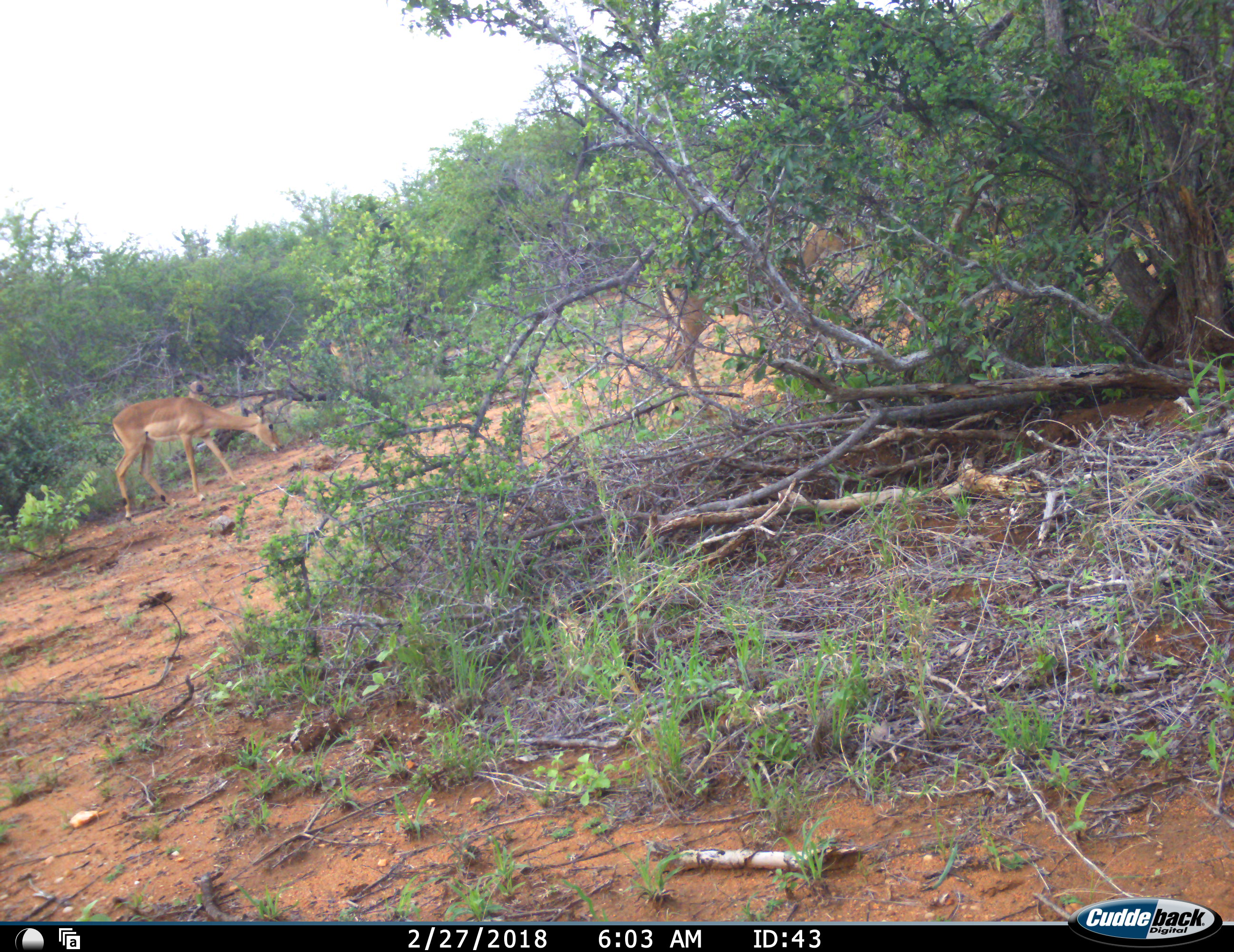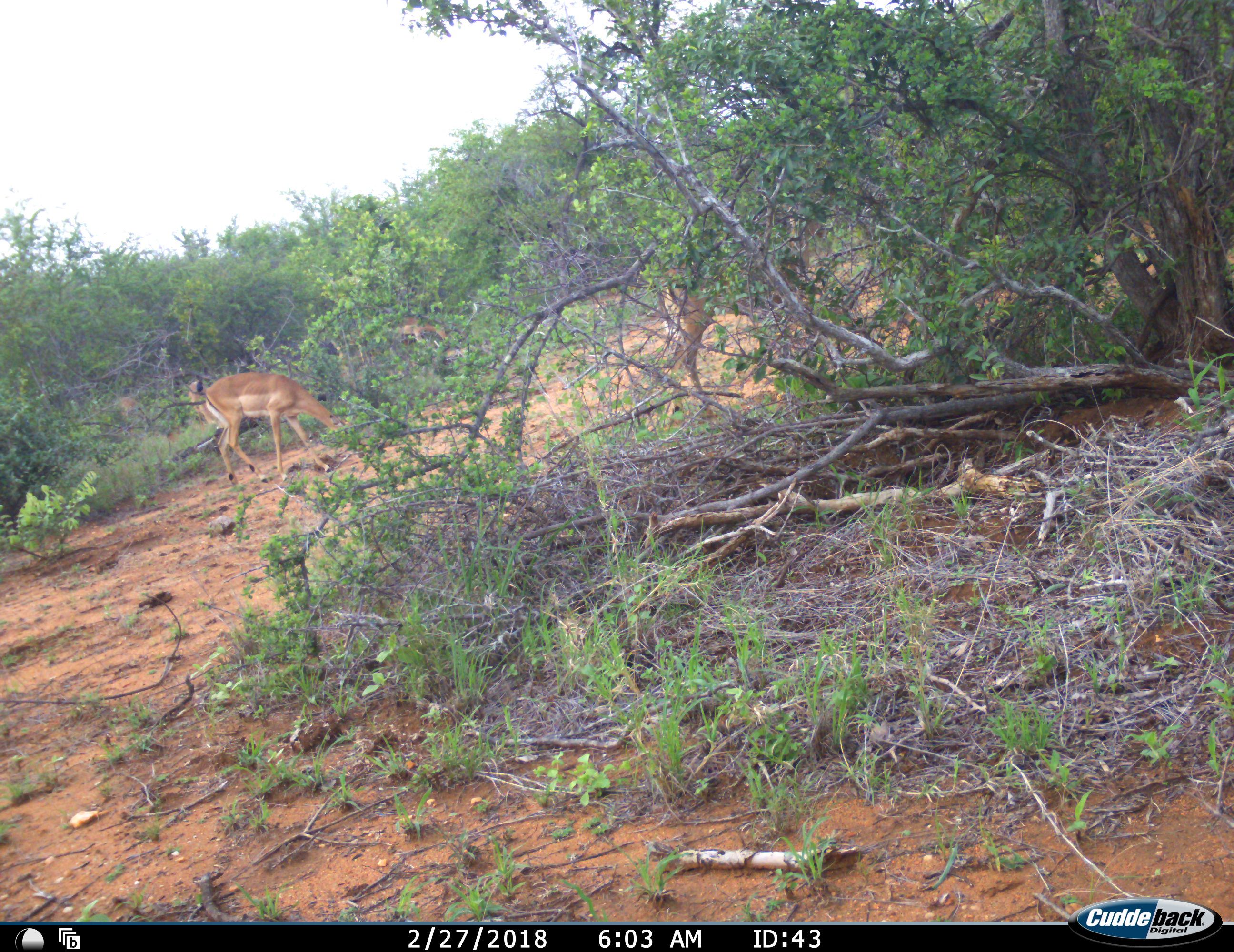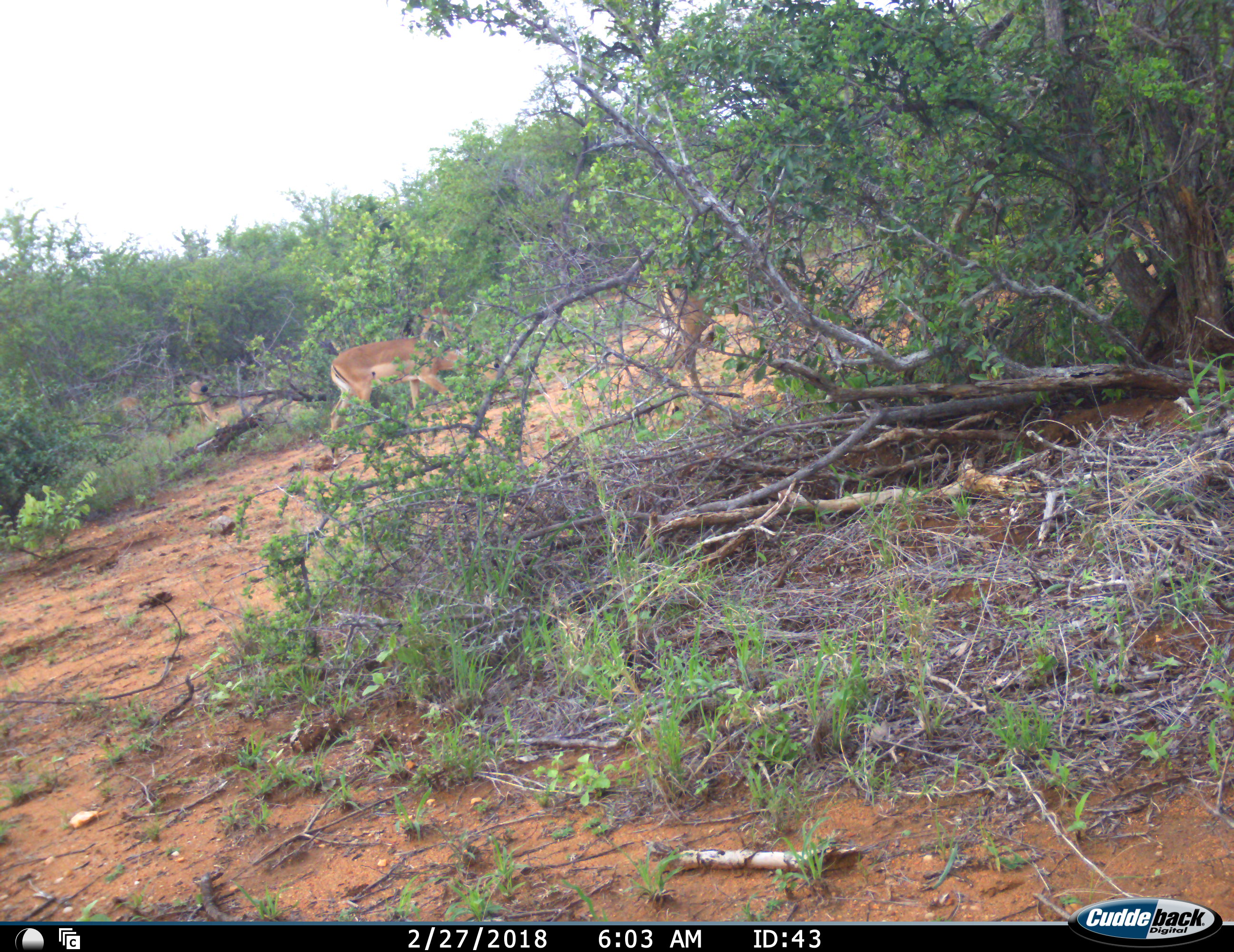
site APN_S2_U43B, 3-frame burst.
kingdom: Animalia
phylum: Chordata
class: Mammalia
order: Artiodactyla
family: Bovidae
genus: Aepyceros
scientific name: Aepyceros melampus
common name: impala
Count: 4.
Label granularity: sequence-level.